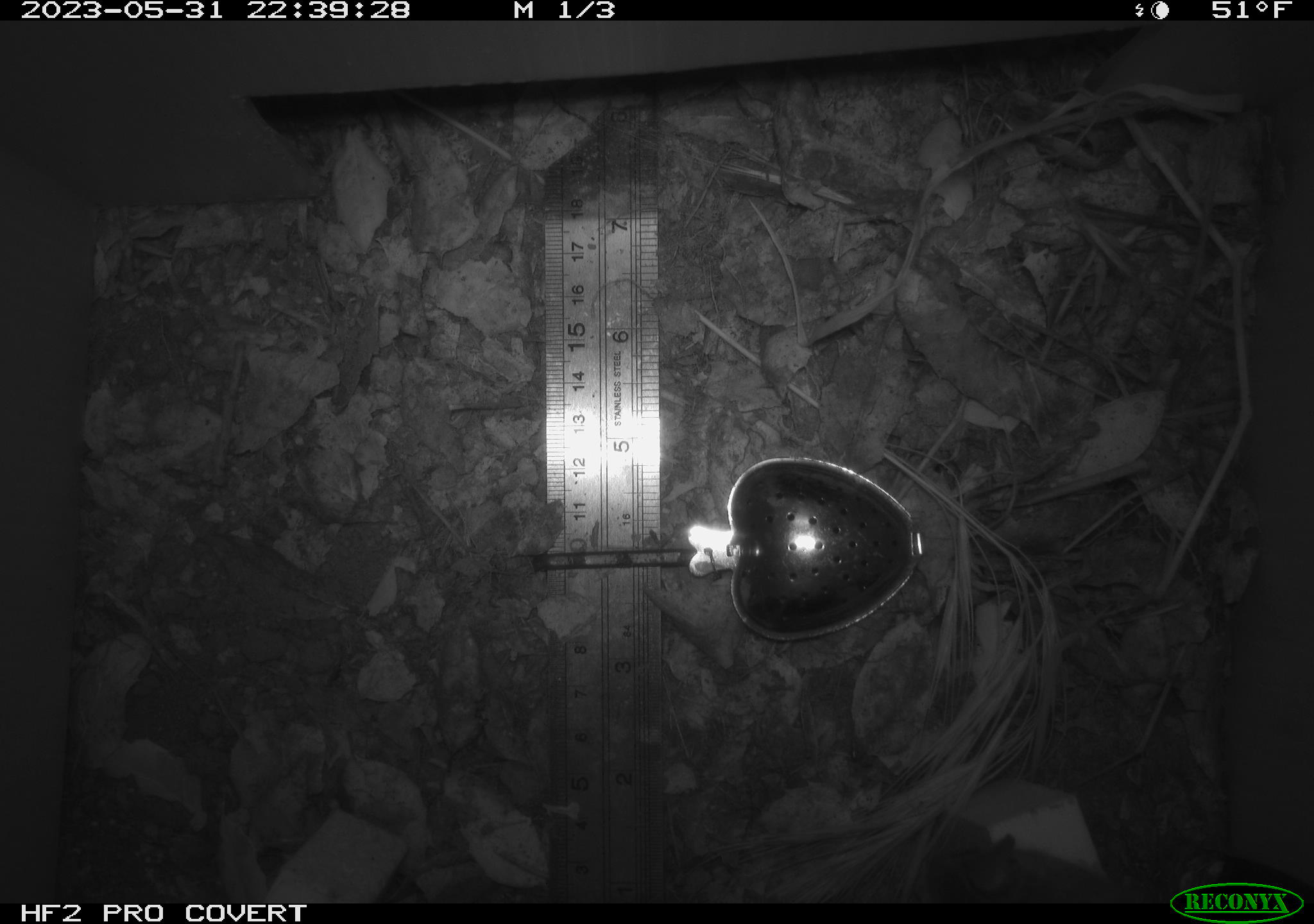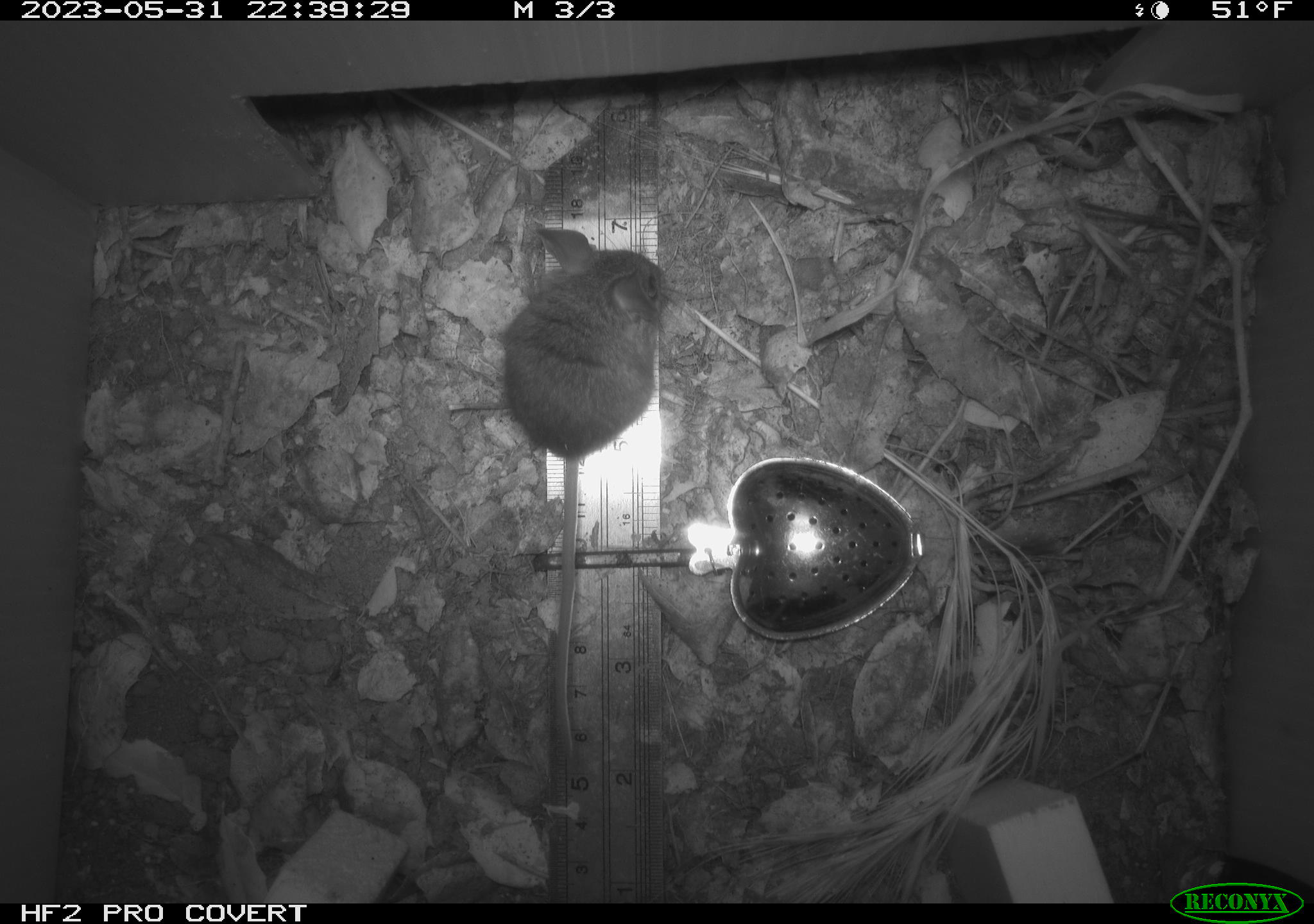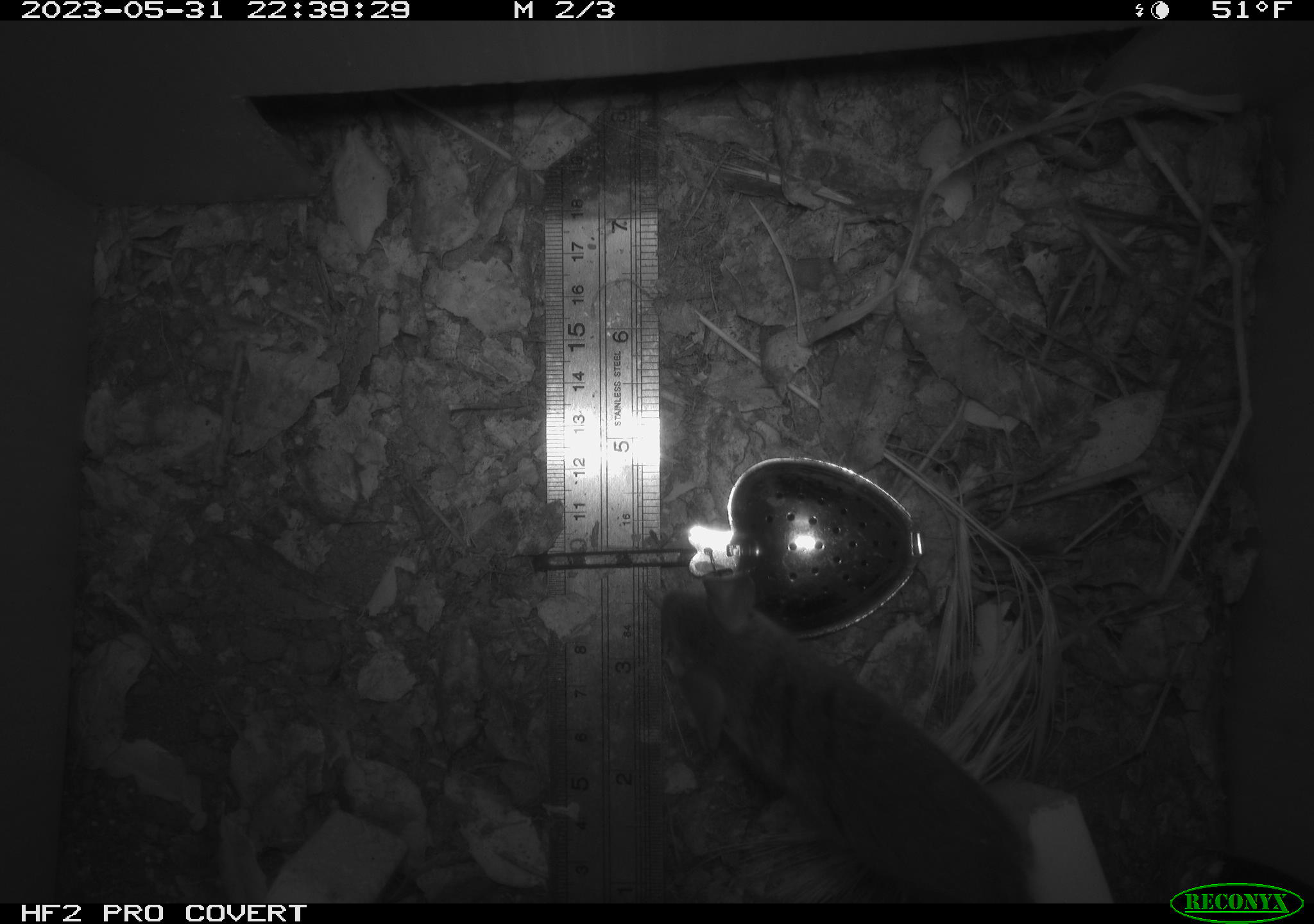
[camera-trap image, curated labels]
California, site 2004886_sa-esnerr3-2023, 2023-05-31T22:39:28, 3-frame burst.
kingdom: Animalia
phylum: Chordata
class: Mammalia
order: Rodentia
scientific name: Rodentia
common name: mouse species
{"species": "mouse species (Rodentia)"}